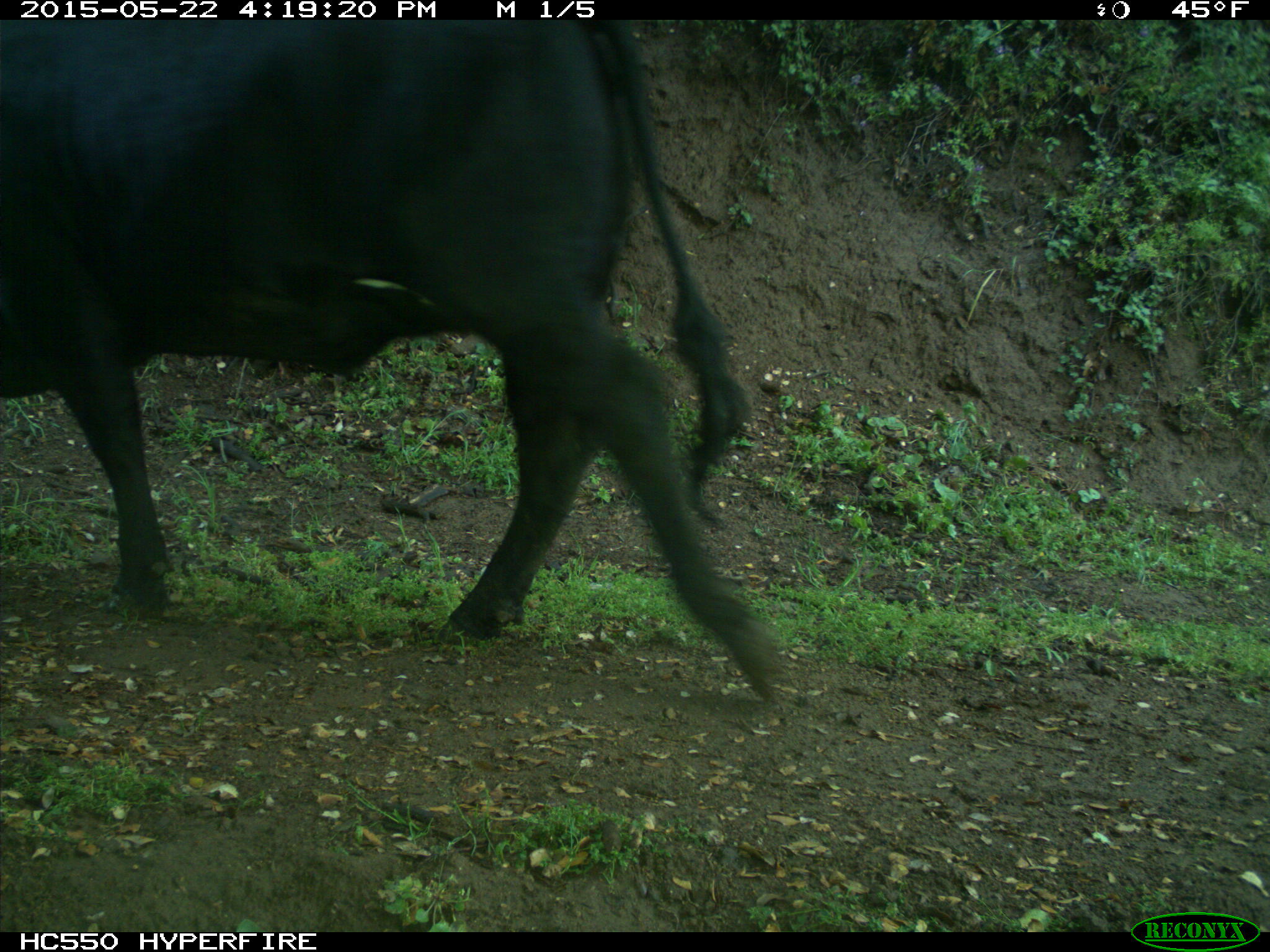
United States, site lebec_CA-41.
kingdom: Animalia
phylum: Chordata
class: Mammalia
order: Artiodactyla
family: Bovidae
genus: Bos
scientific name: Bos taurus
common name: domestic cow